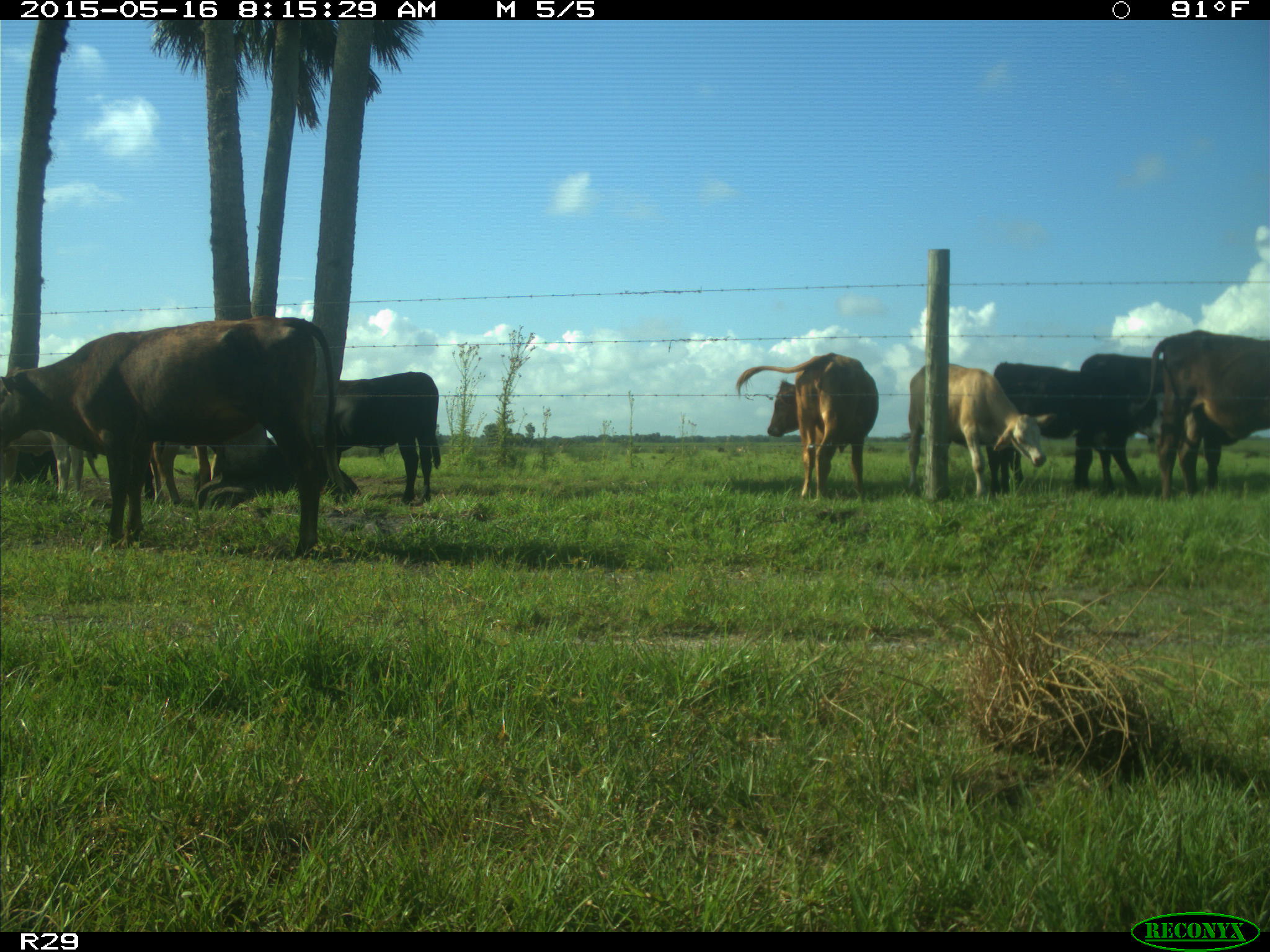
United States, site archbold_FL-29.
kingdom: Animalia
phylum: Chordata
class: Mammalia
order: Artiodactyla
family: Bovidae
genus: Bos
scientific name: Bos taurus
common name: domestic cow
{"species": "Bos taurus (domestic cow)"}